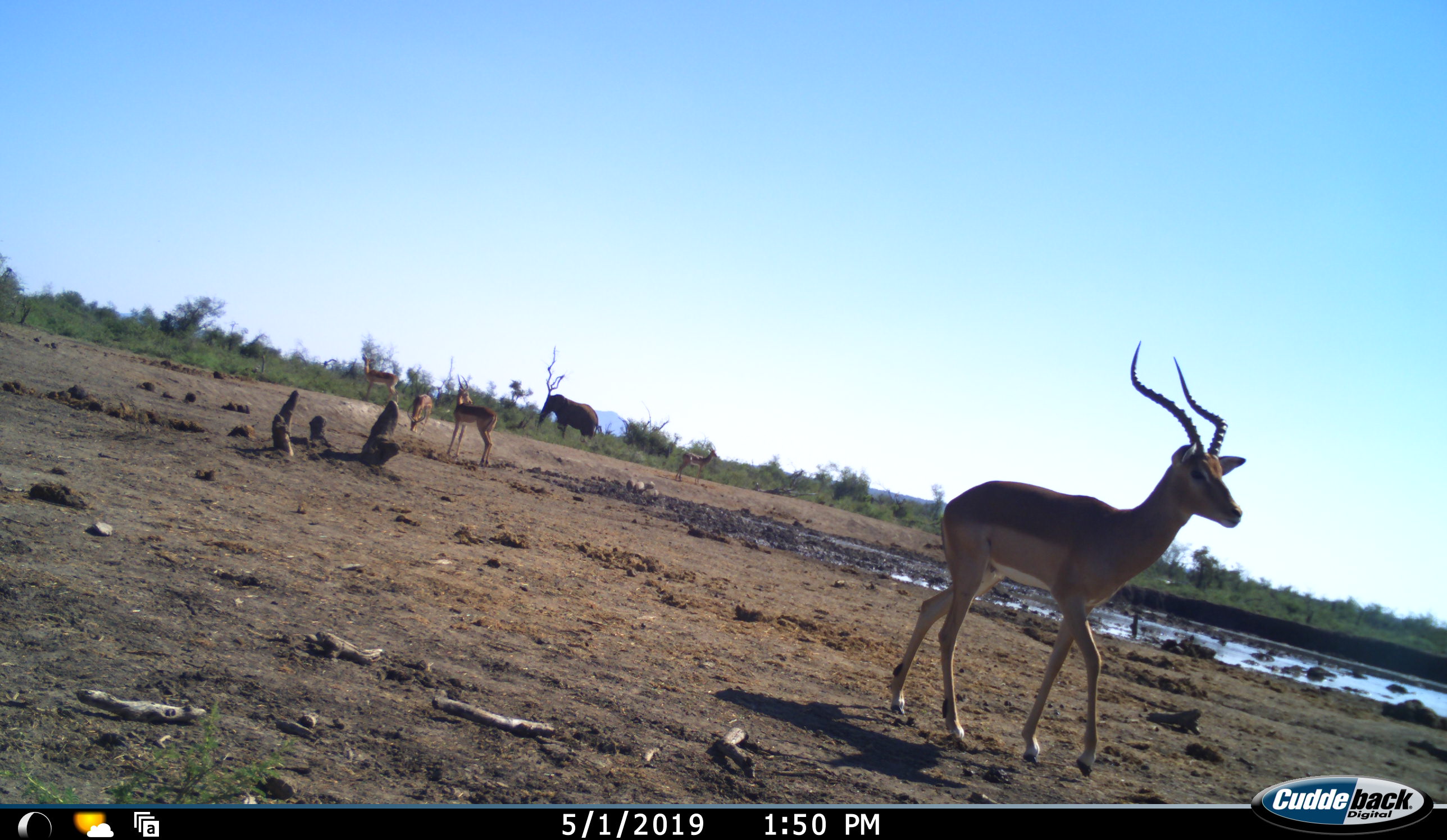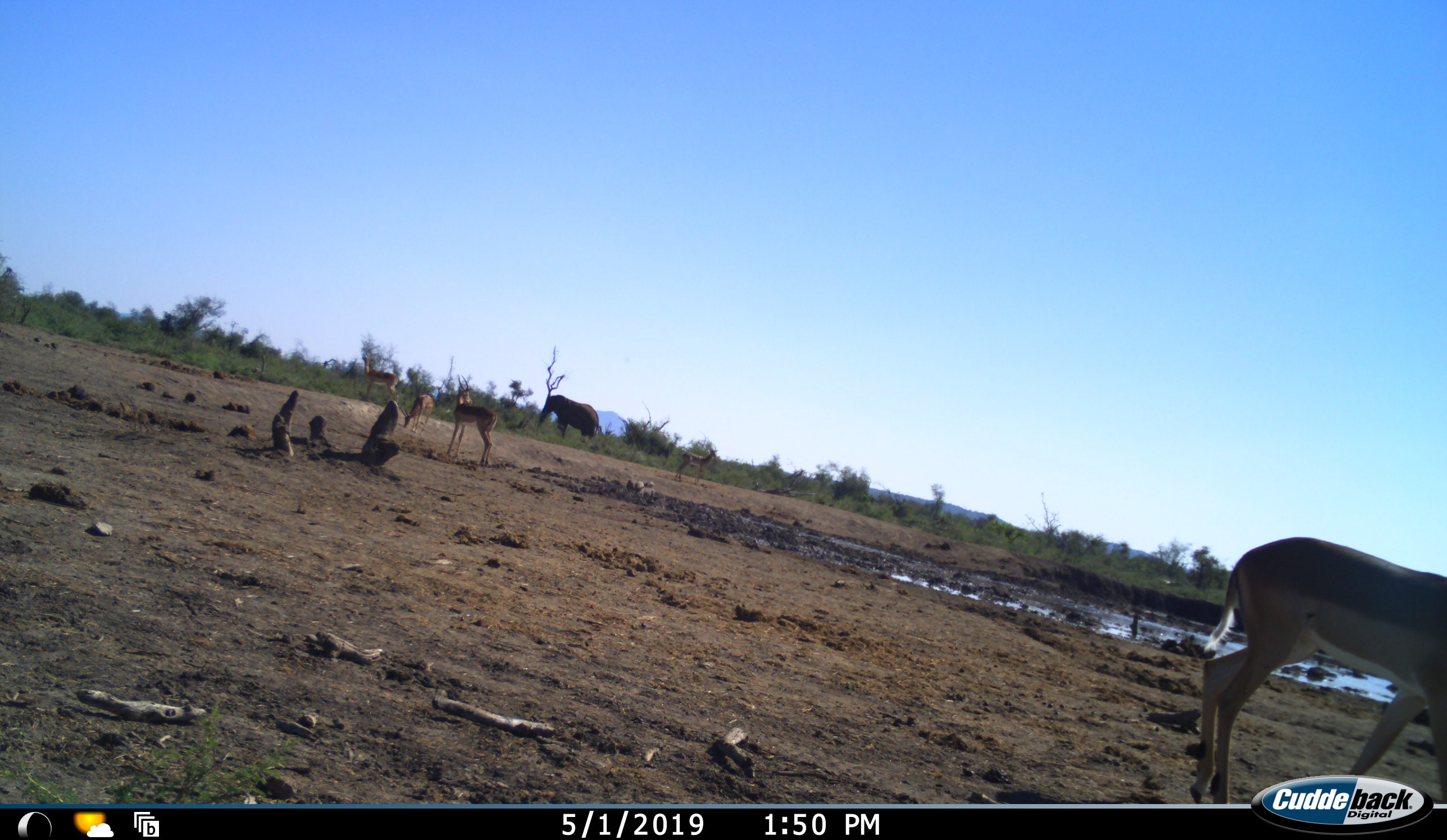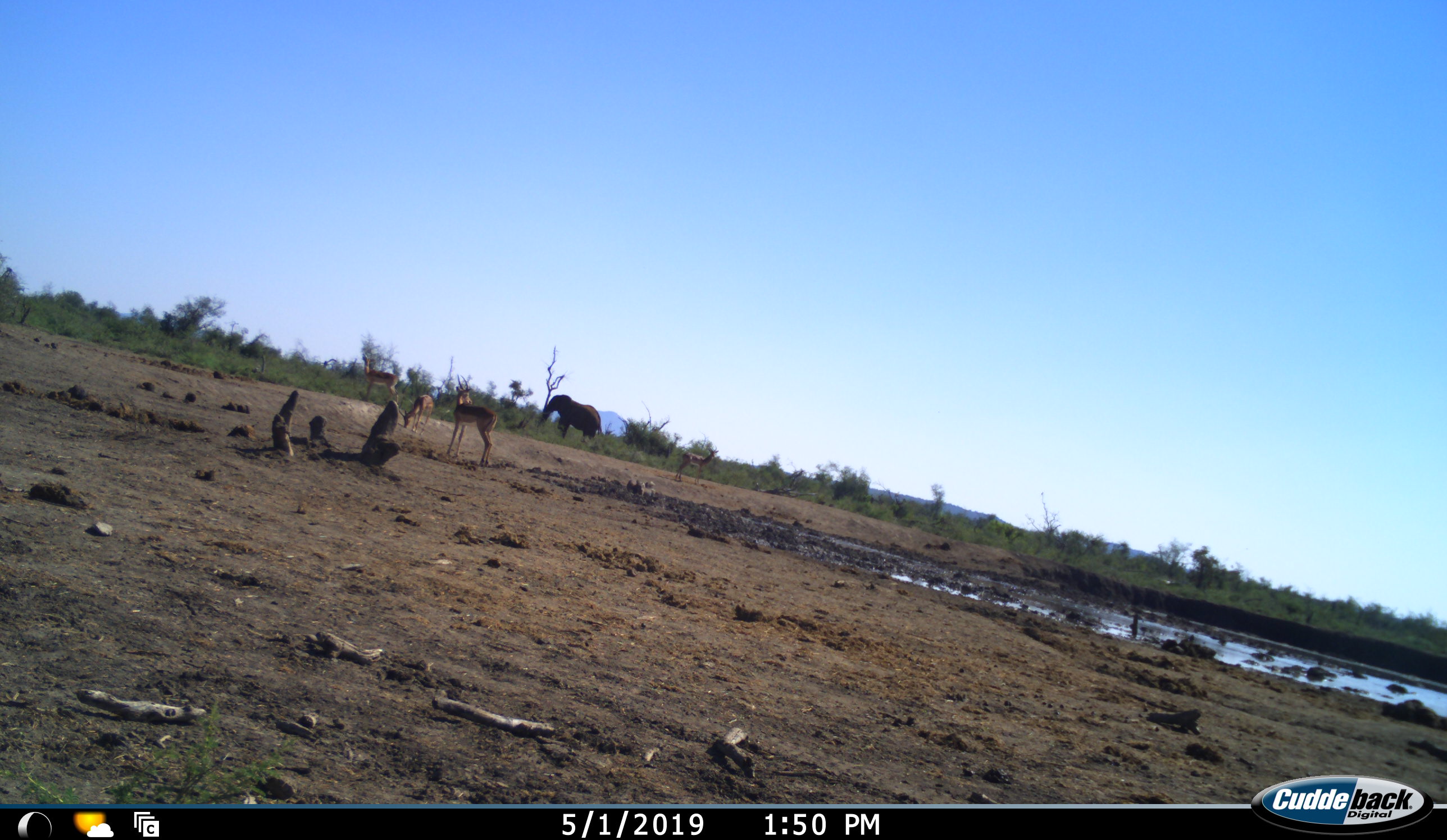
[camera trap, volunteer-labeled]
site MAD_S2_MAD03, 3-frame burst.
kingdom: Animalia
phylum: Chordata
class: Mammalia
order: Proboscidea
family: Elephantidae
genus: Loxodonta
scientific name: Loxodonta africana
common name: african bush elephant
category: elephant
Elephant (african bush elephant) (Loxodonta africana), count 1. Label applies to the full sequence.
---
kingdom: Animalia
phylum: Chordata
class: Mammalia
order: Artiodactyla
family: Bovidae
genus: Aepyceros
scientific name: Aepyceros melampus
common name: impala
Impala (Aepyceros melampus), count 5. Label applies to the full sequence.